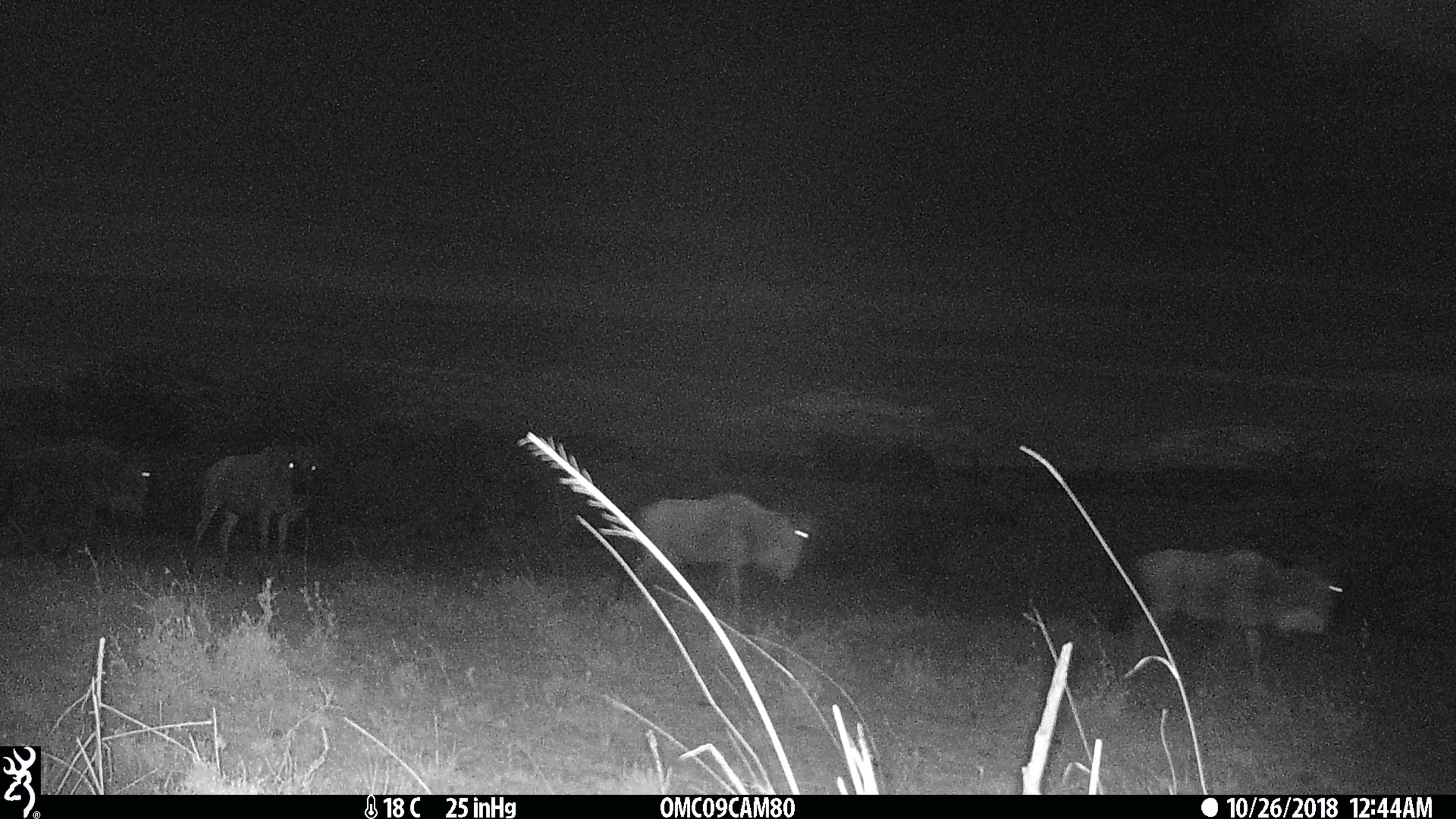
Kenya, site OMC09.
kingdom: Animalia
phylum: Chordata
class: Mammalia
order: Artiodactyla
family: Bovidae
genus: Connochaetes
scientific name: Connochaetes taurinus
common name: blue wildebeest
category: wildebeest